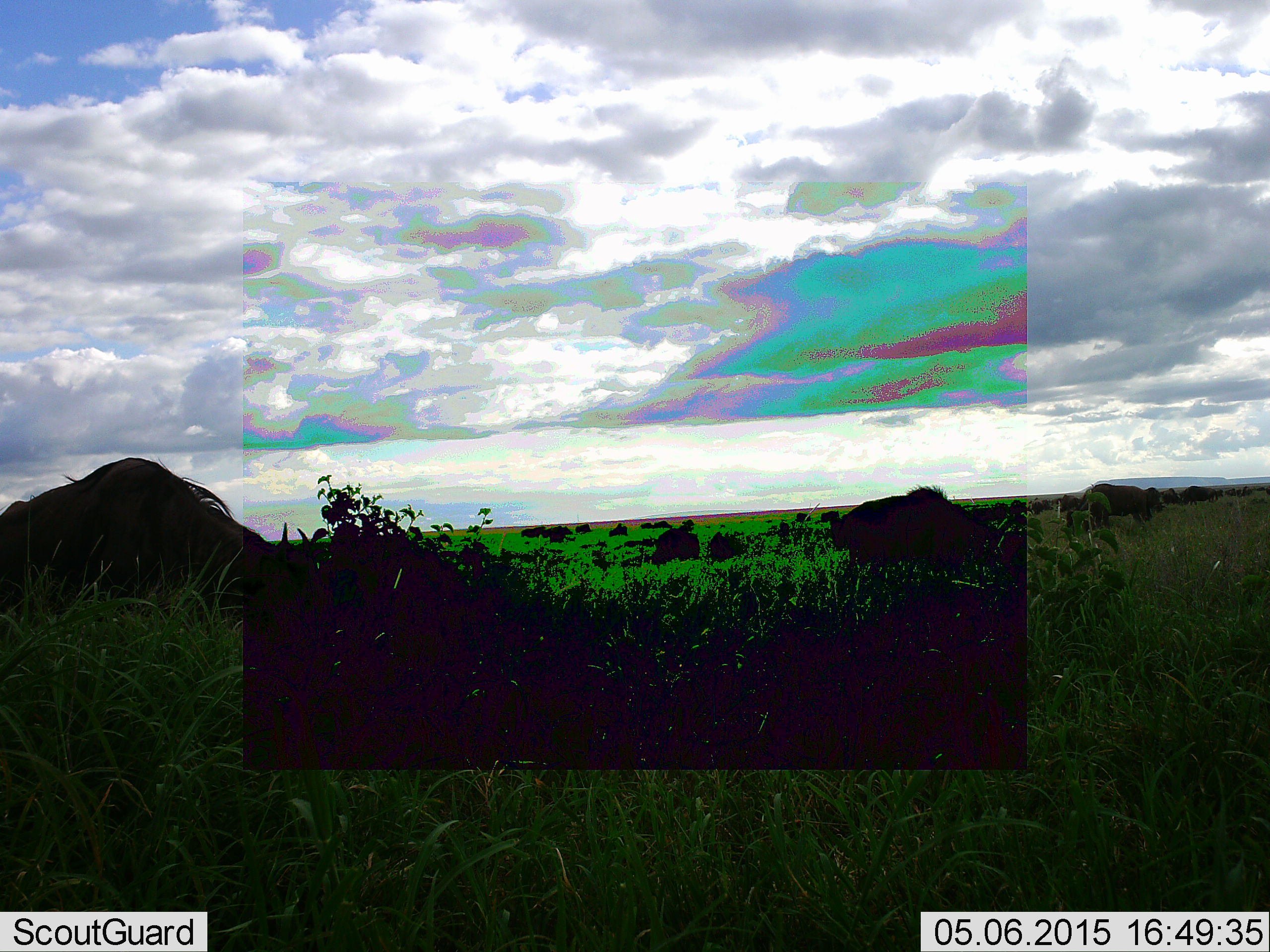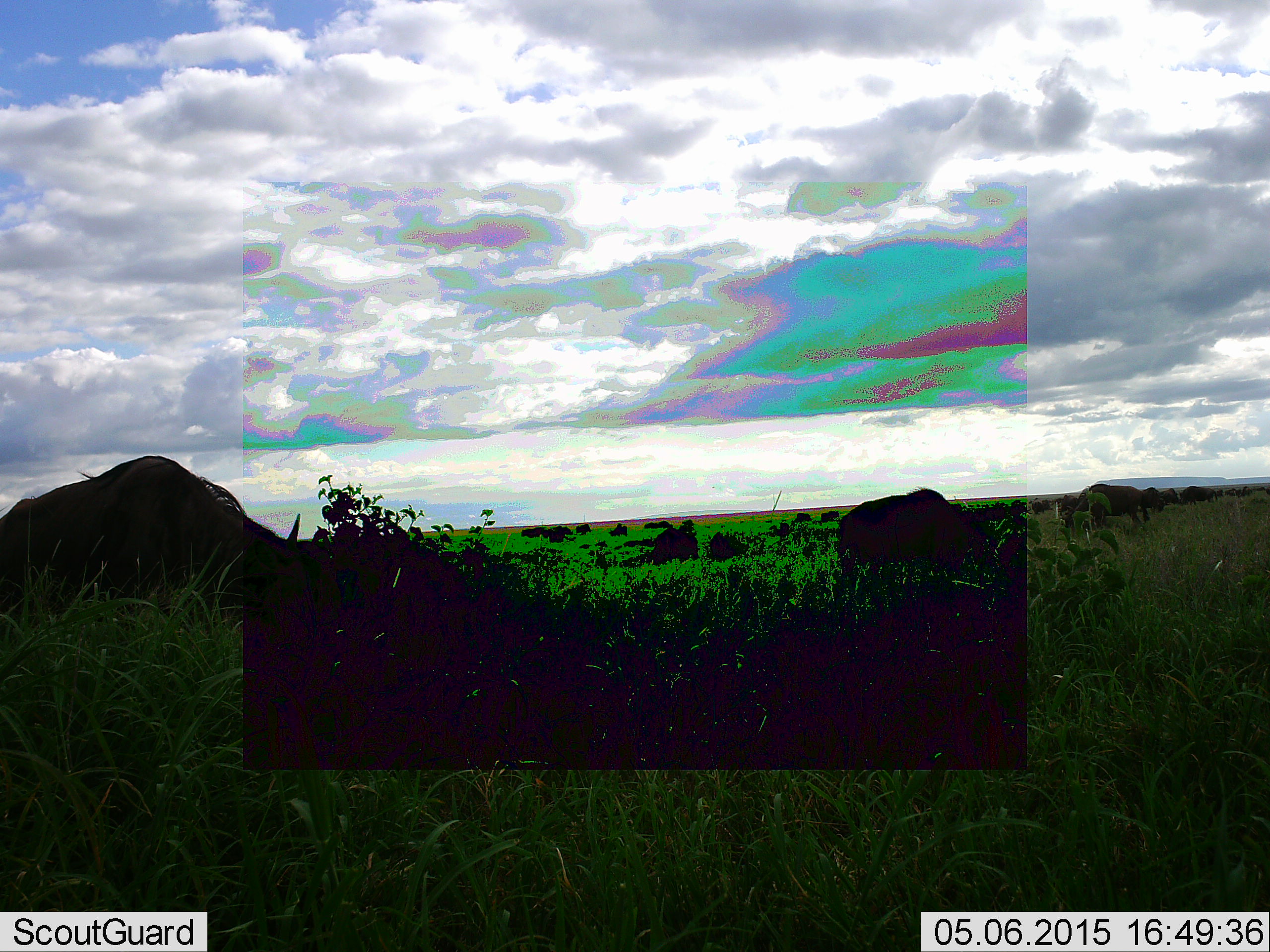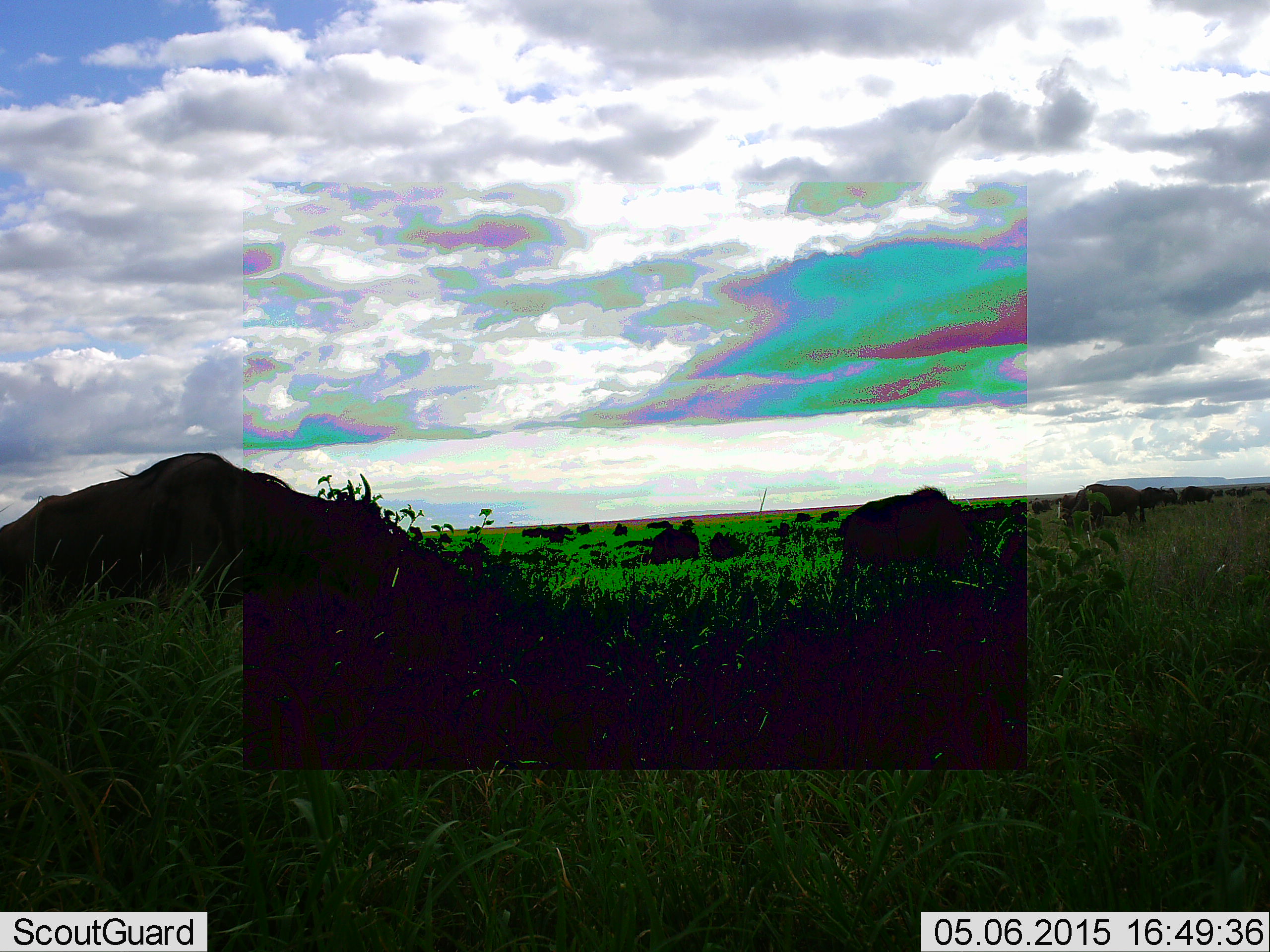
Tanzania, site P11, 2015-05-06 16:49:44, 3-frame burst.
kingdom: Animalia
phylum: Chordata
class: Mammalia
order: Artiodactyla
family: Bovidae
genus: Connochaetes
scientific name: Connochaetes taurinus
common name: blue wildebeest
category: wildebeest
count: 11-50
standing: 50%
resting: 10%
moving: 60%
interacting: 0%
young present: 0%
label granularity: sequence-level